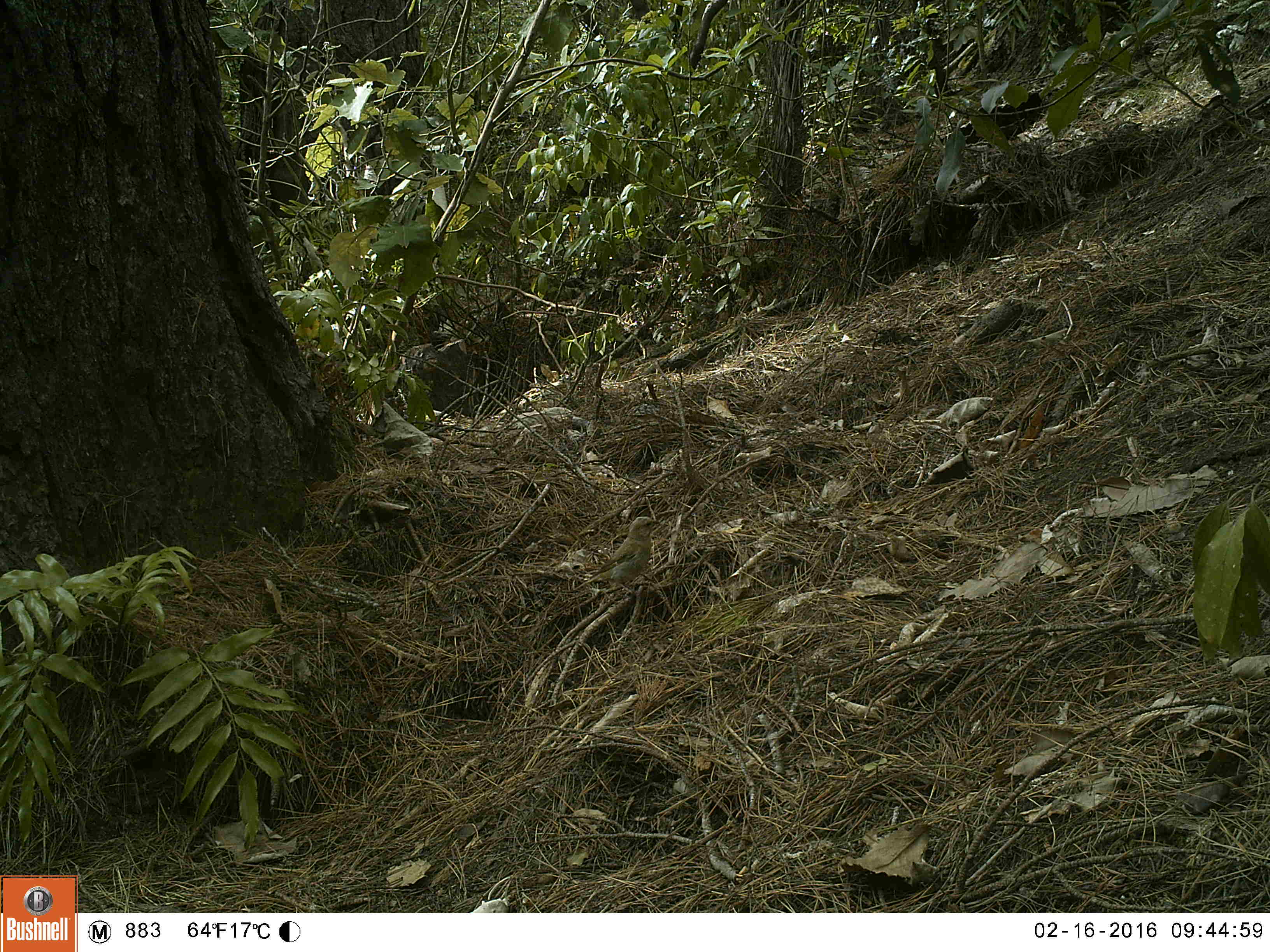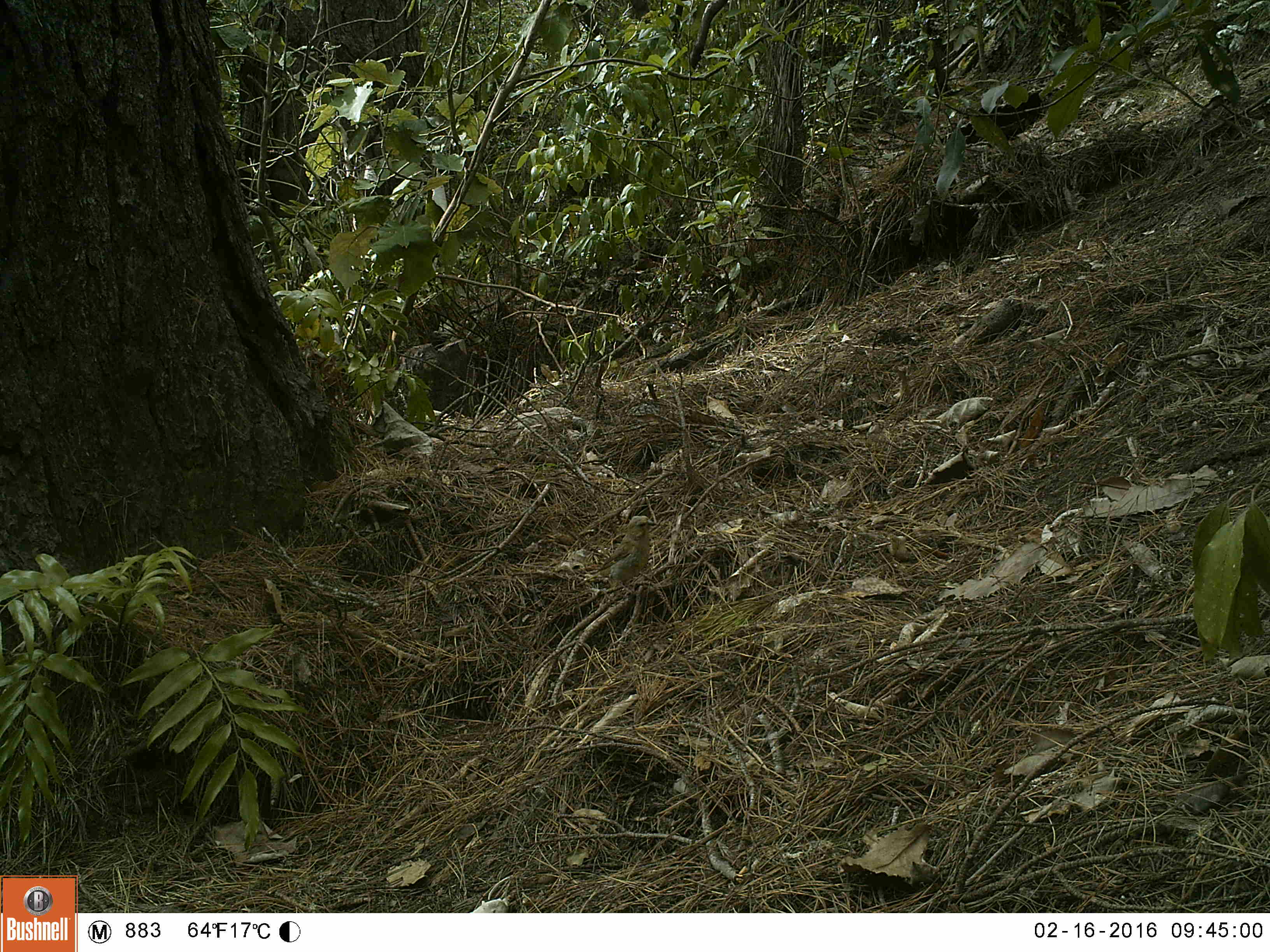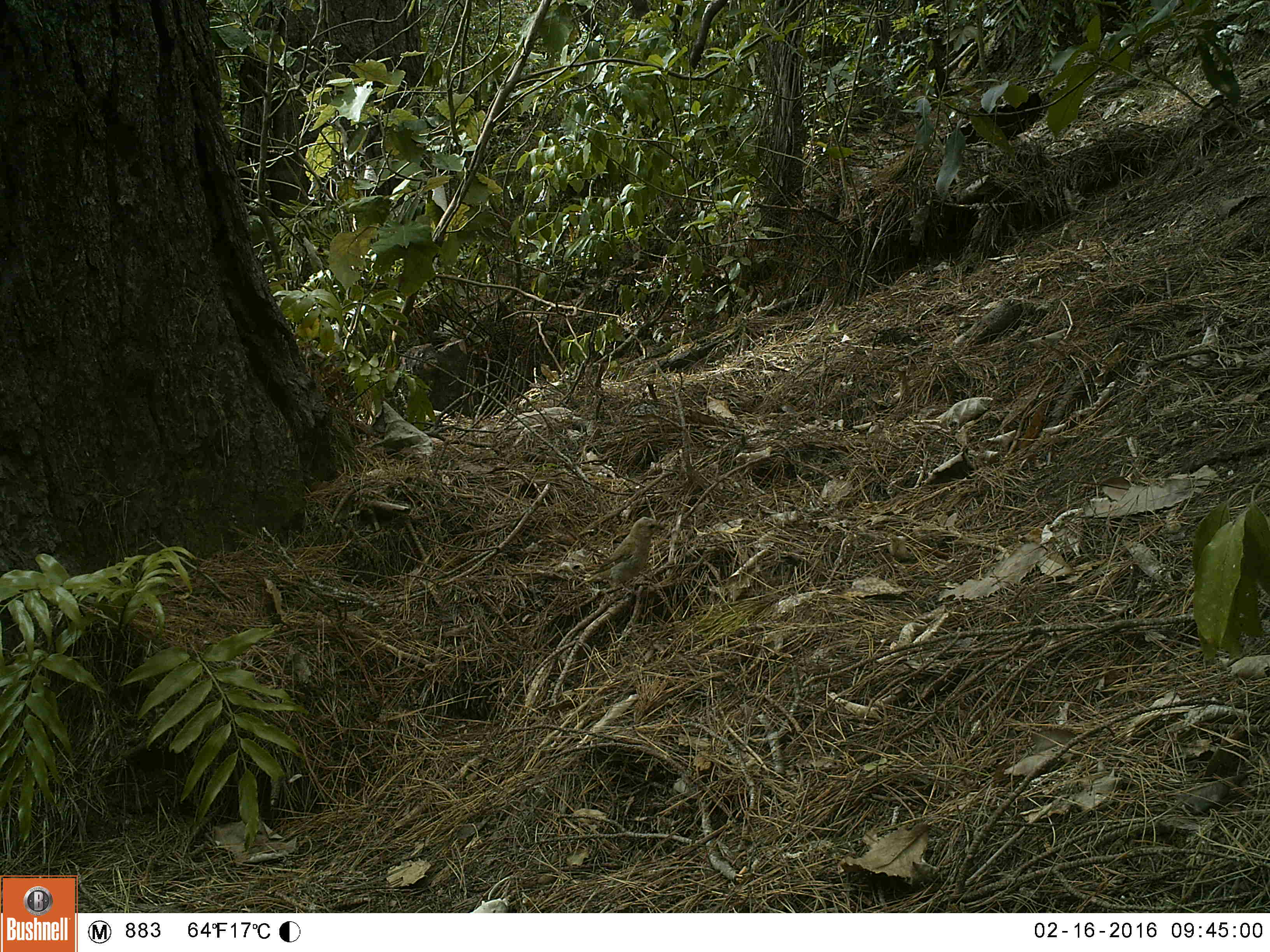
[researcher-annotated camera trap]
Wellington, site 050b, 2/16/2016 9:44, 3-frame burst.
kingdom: Animalia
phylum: Chordata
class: Aves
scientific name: Aves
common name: bird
Bird (Aves).